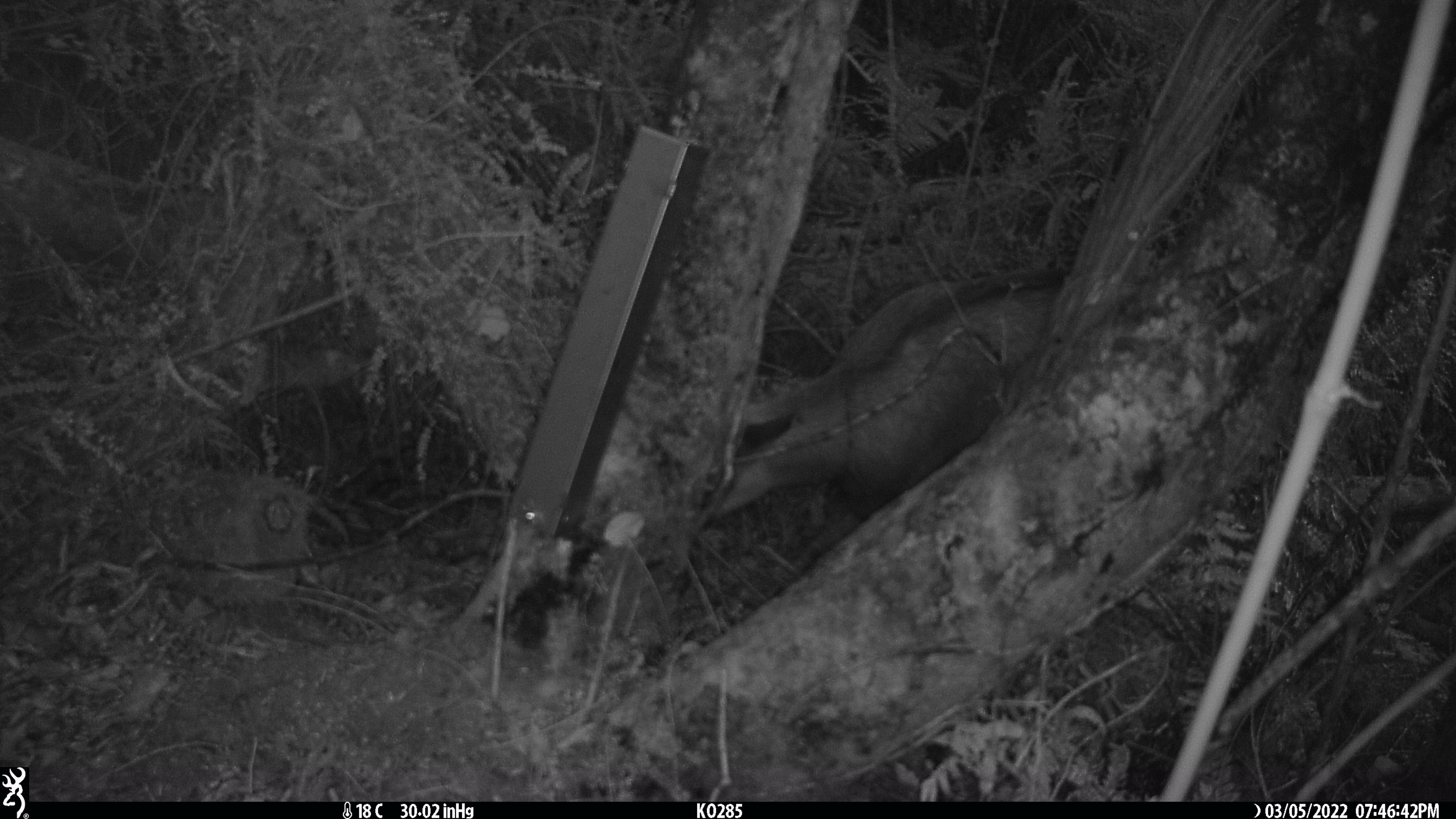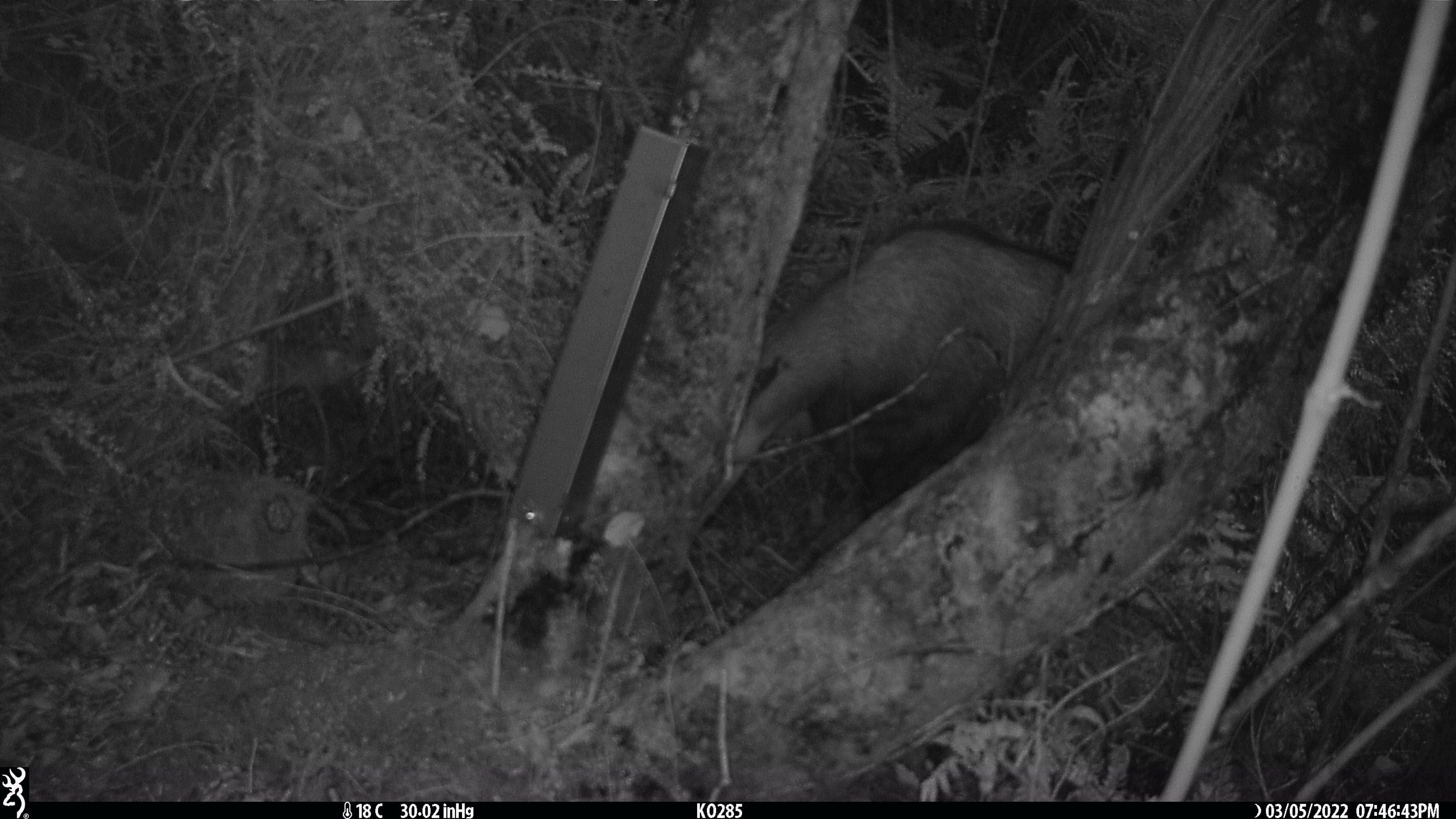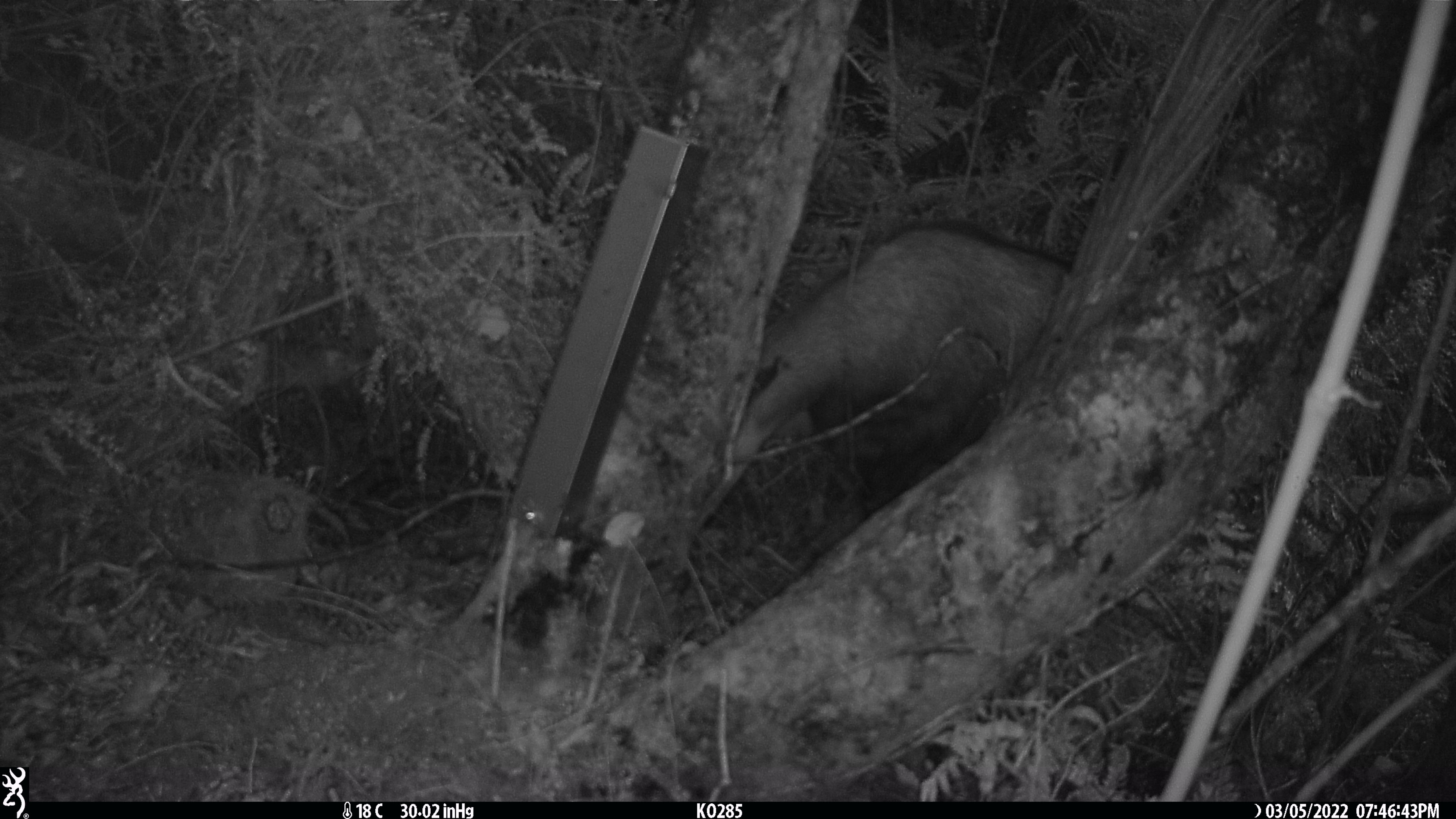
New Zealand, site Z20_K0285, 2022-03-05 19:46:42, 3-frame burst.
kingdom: Animalia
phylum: Chordata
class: Mammalia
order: Artiodactyla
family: Bovidae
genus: Rupicapra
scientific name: Rupicapra rupicapra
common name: alpine chamois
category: chamois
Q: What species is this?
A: Chamois (alpine chamois) (Rupicapra rupicapra).